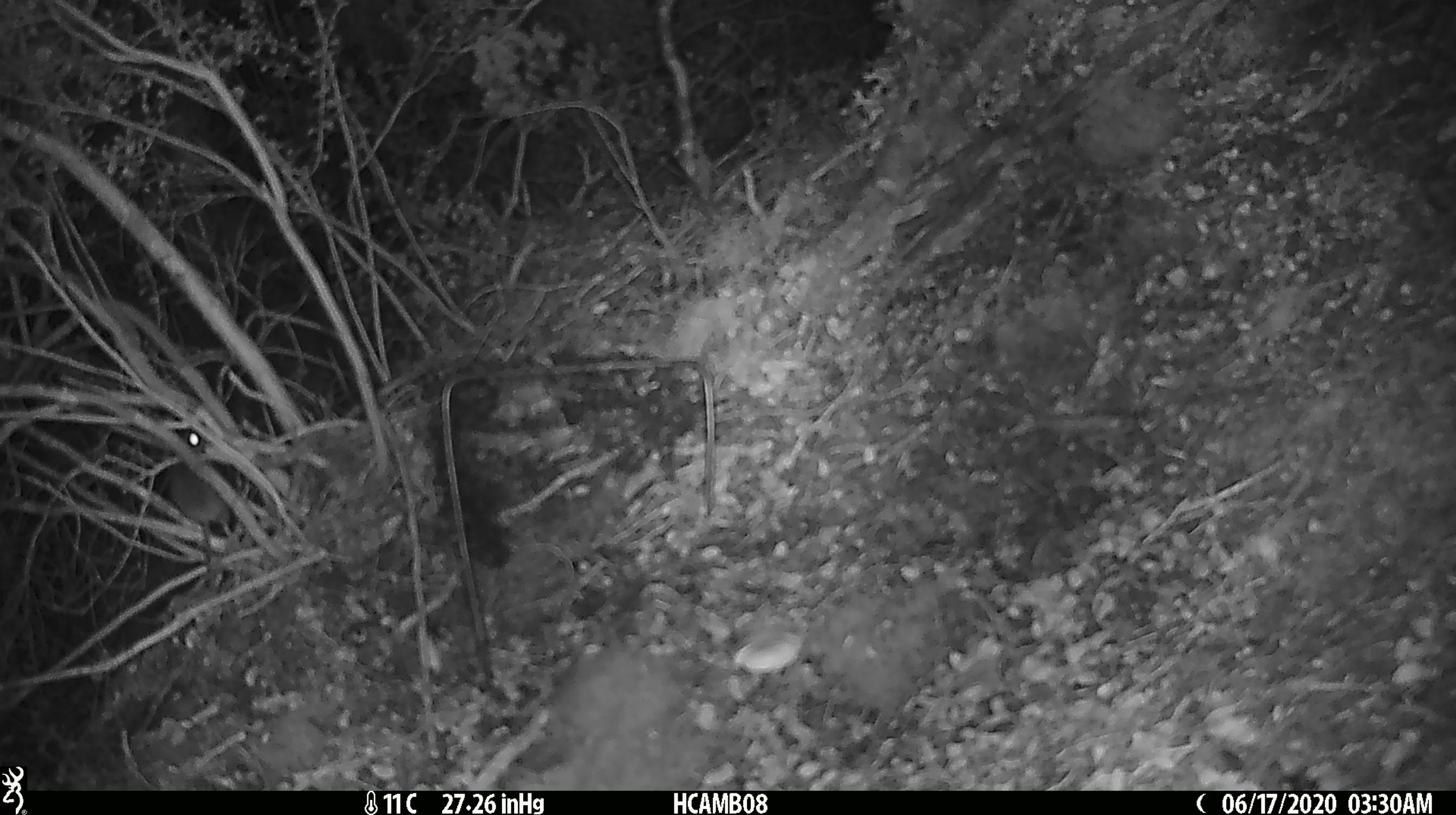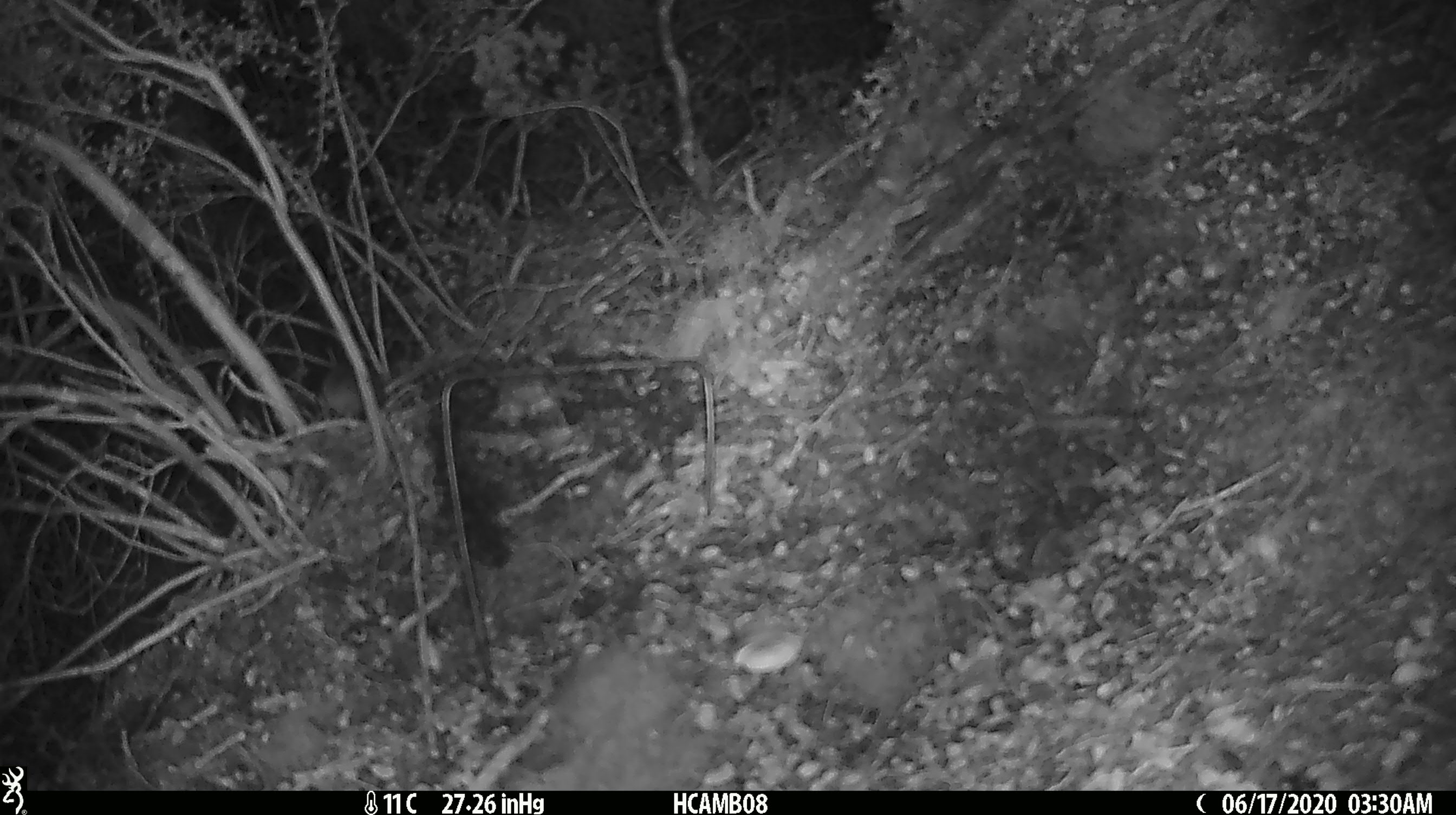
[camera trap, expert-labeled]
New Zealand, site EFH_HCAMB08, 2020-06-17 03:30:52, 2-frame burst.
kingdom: Animalia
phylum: Chordata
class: Mammalia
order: Rodentia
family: Muridae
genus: Mus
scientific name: Mus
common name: mouse